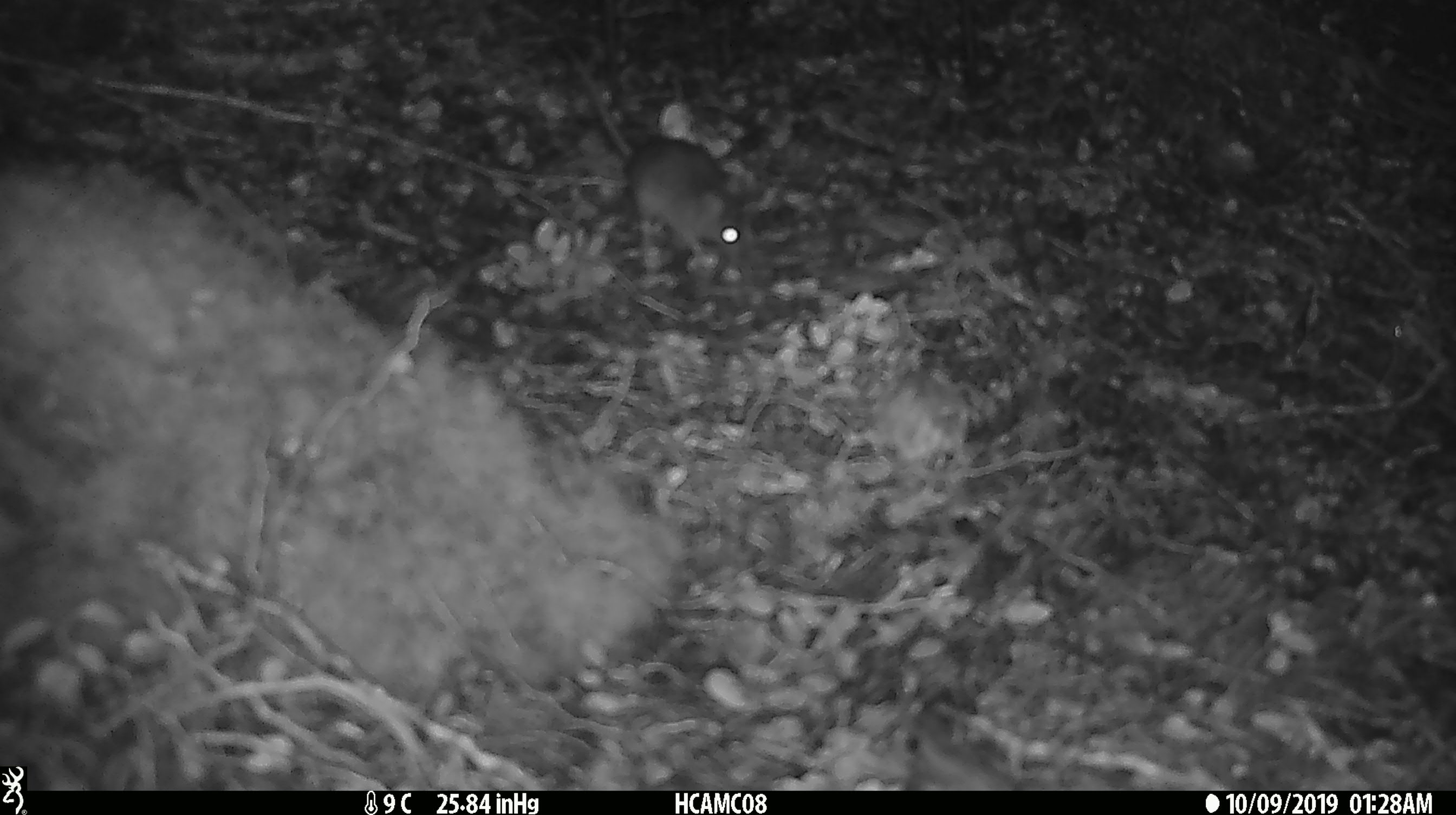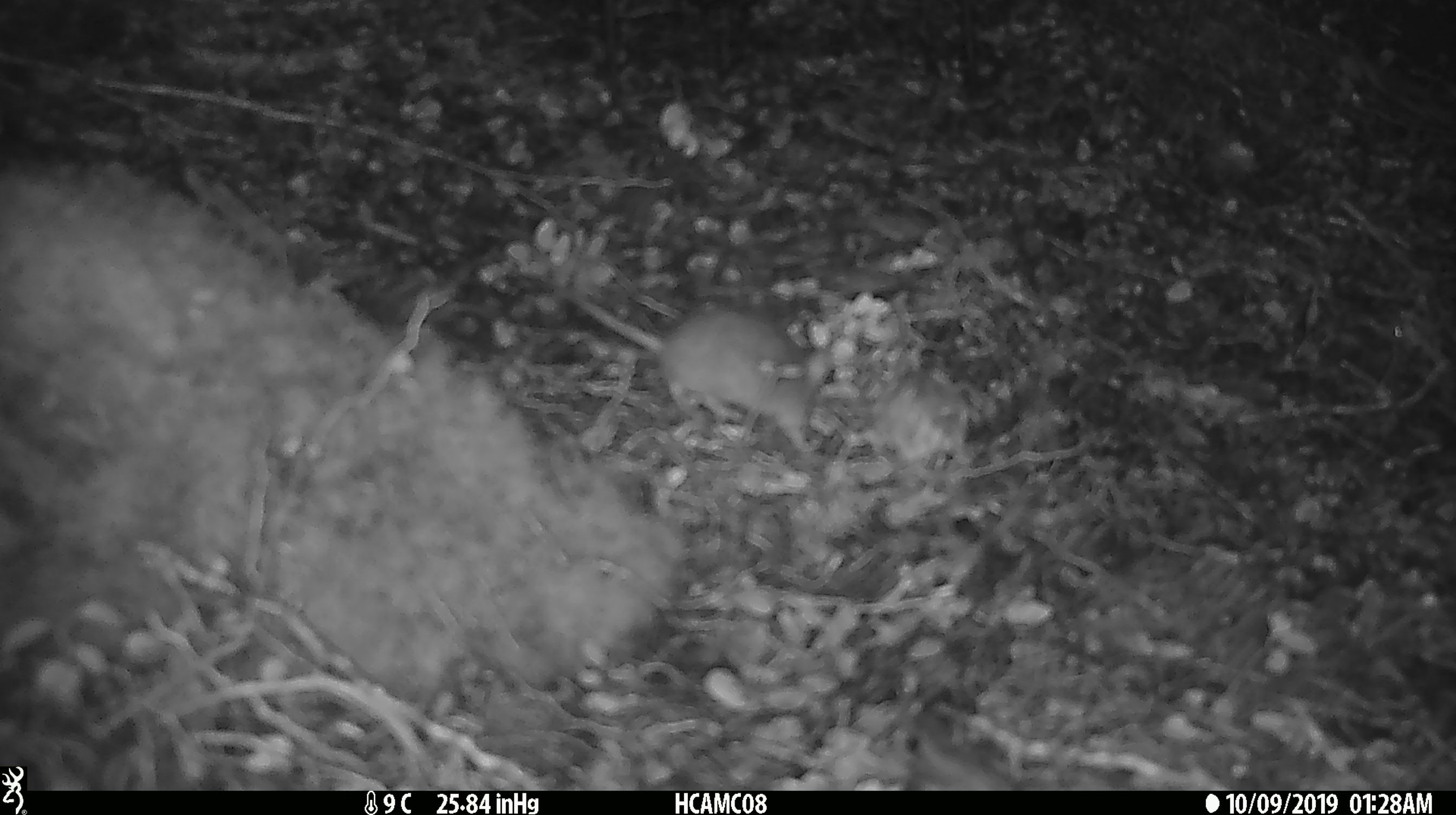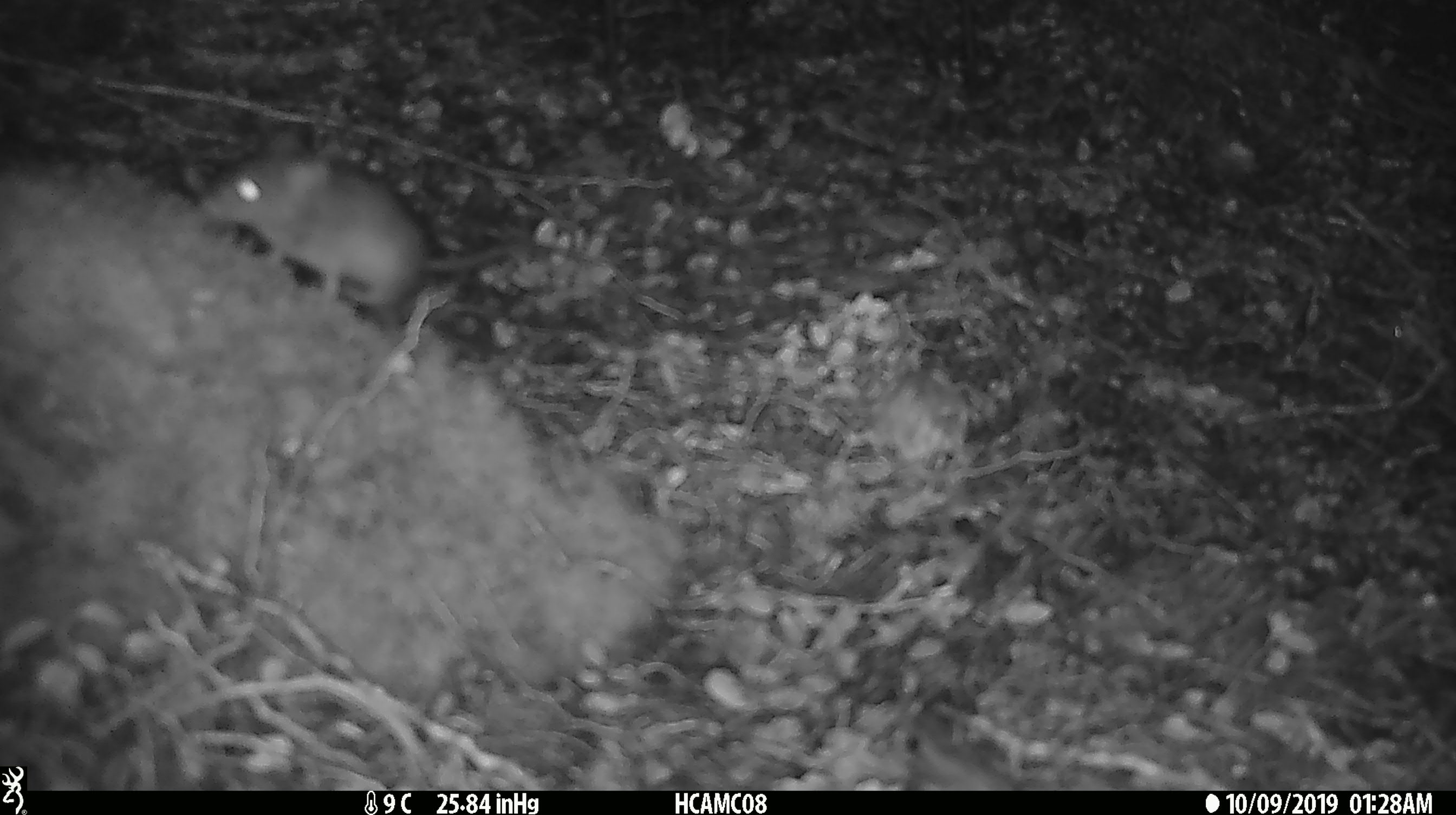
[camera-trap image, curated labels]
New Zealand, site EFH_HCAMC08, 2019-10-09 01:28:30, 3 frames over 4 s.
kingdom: Animalia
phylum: Chordata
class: Mammalia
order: Rodentia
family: Muridae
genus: Mus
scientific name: Mus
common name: mouse